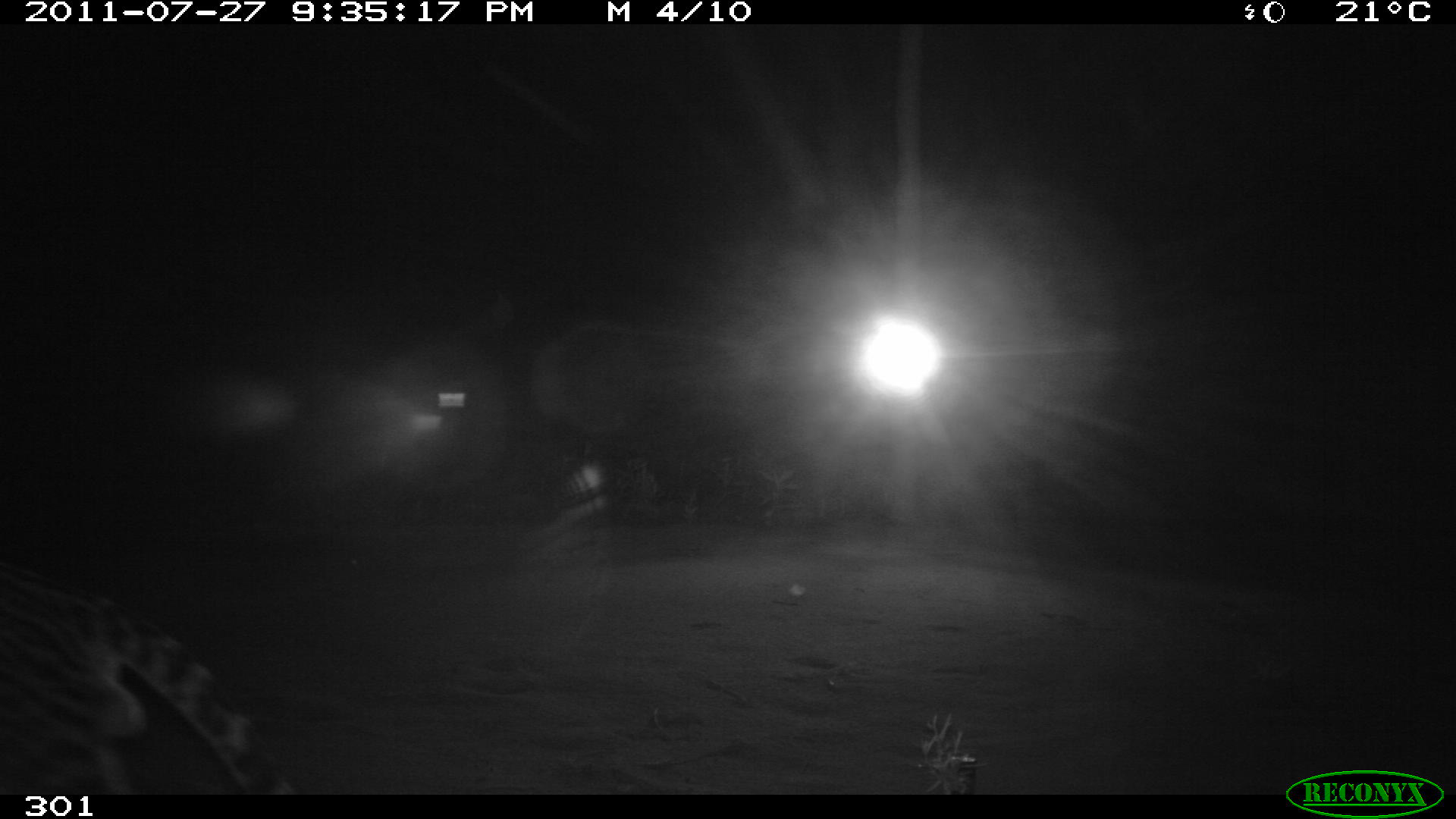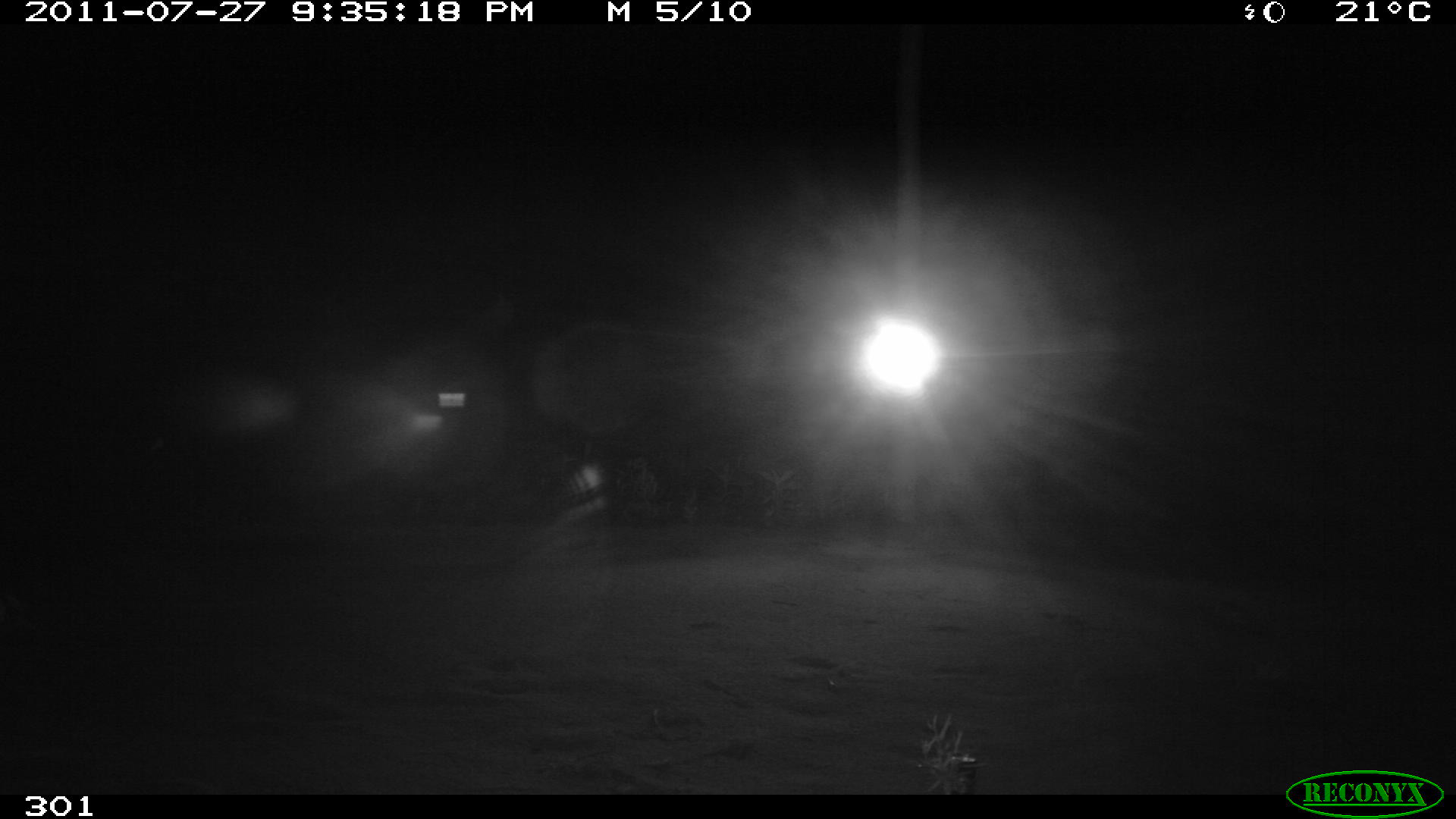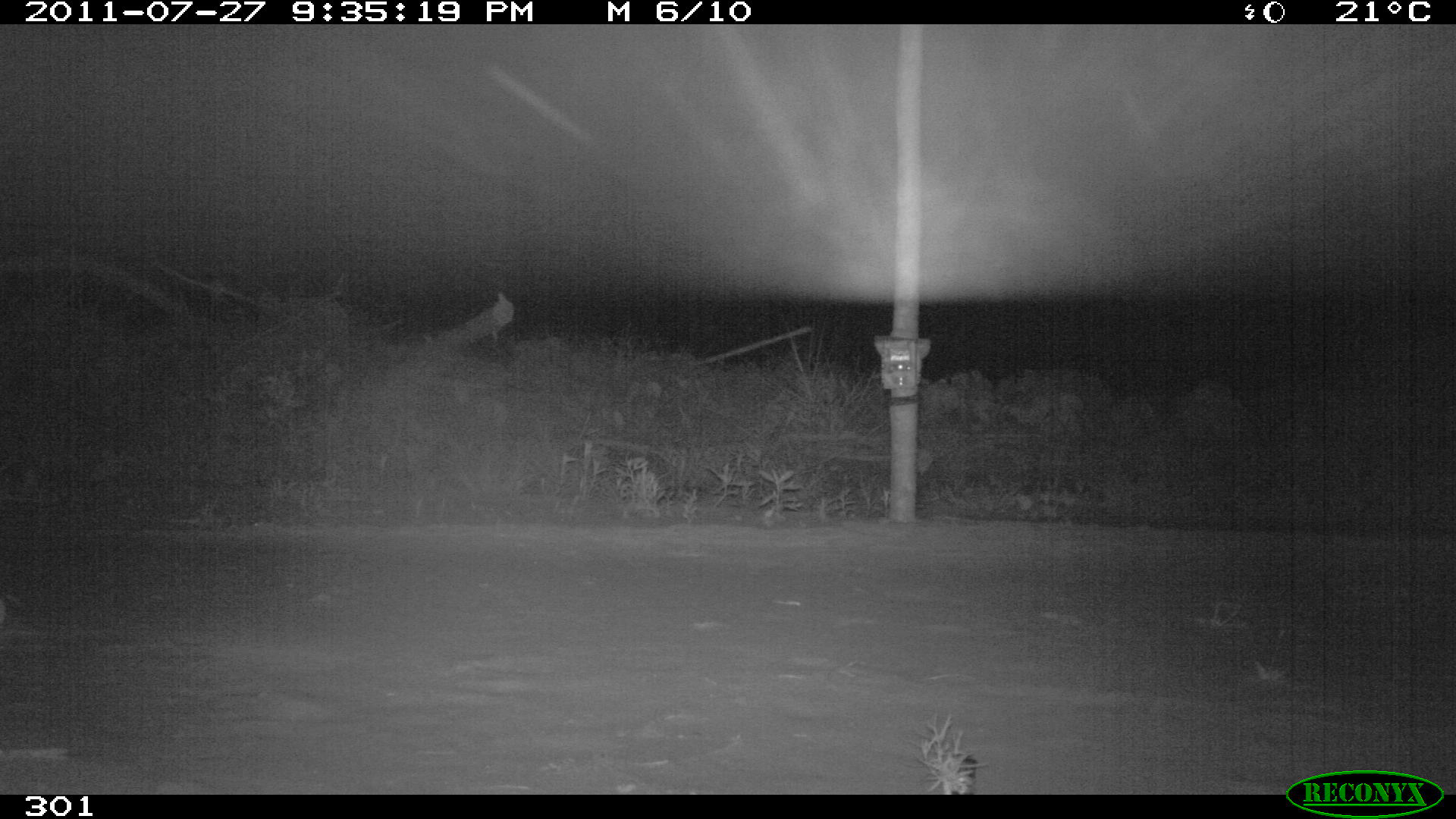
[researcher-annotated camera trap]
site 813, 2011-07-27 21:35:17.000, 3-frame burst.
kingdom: Animalia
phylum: Chordata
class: Mammalia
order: Carnivora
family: Felidae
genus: Leopardus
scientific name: Leopardus pardalis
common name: ocelot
Leopardus pardalis (ocelot).